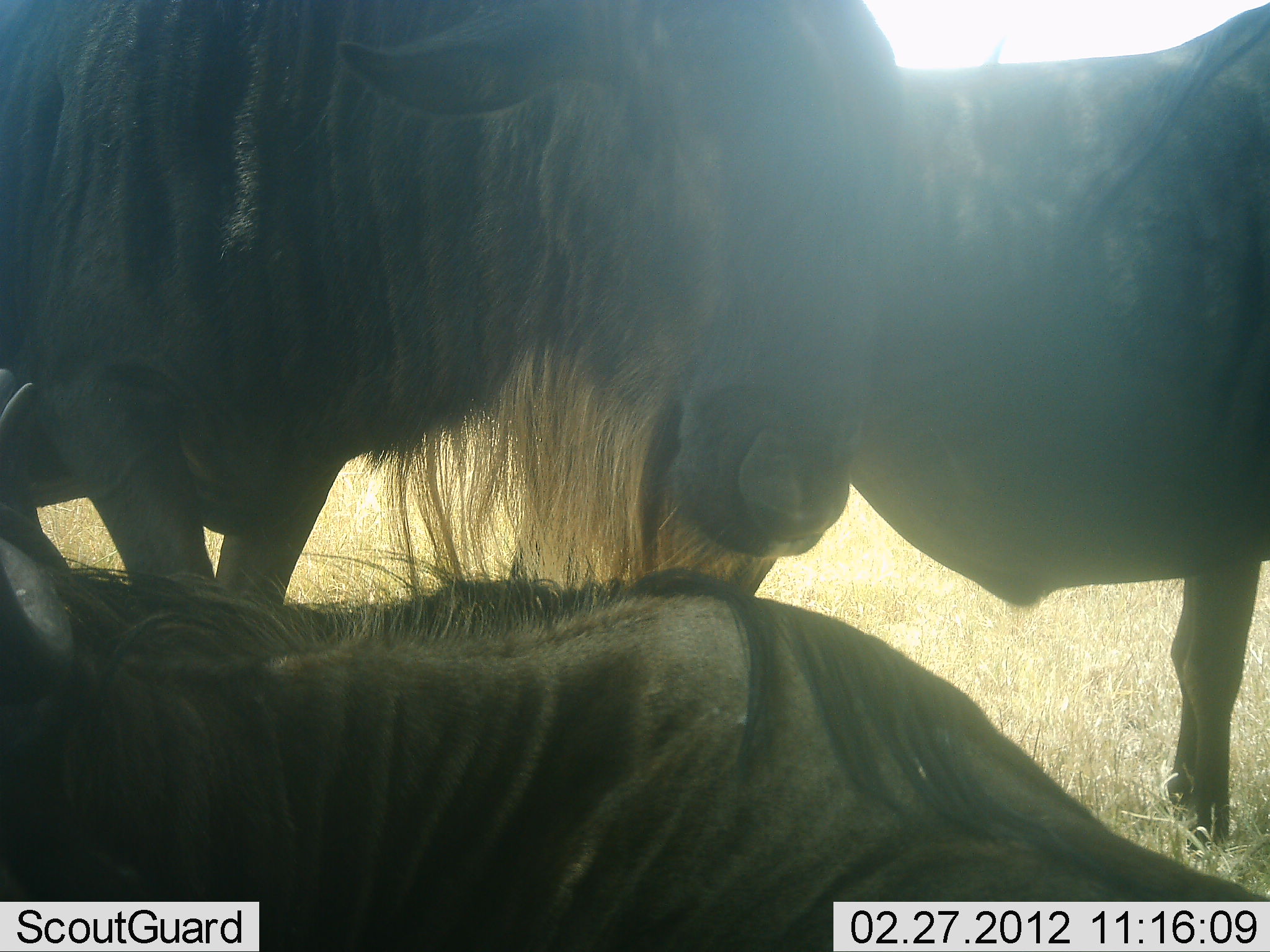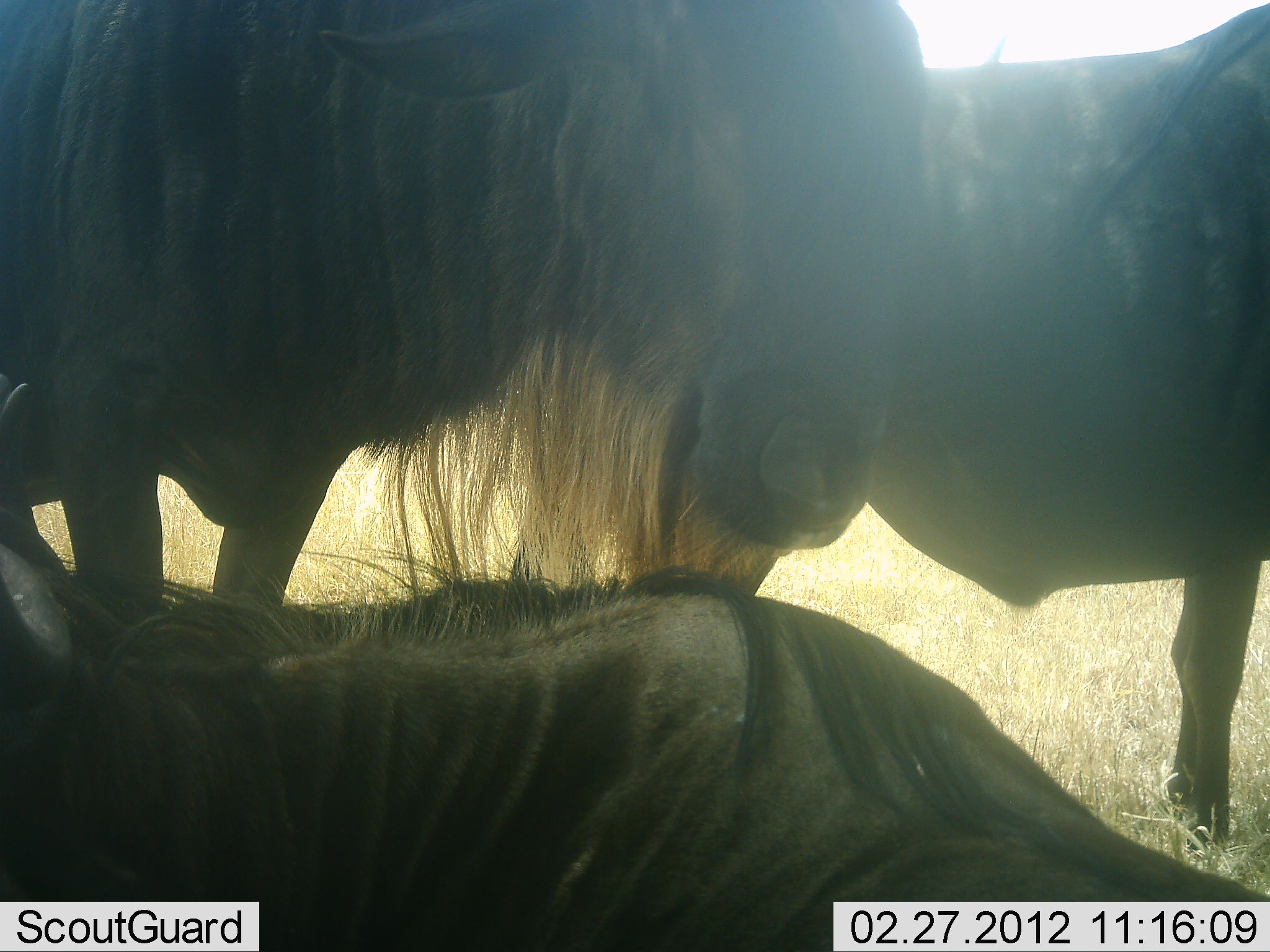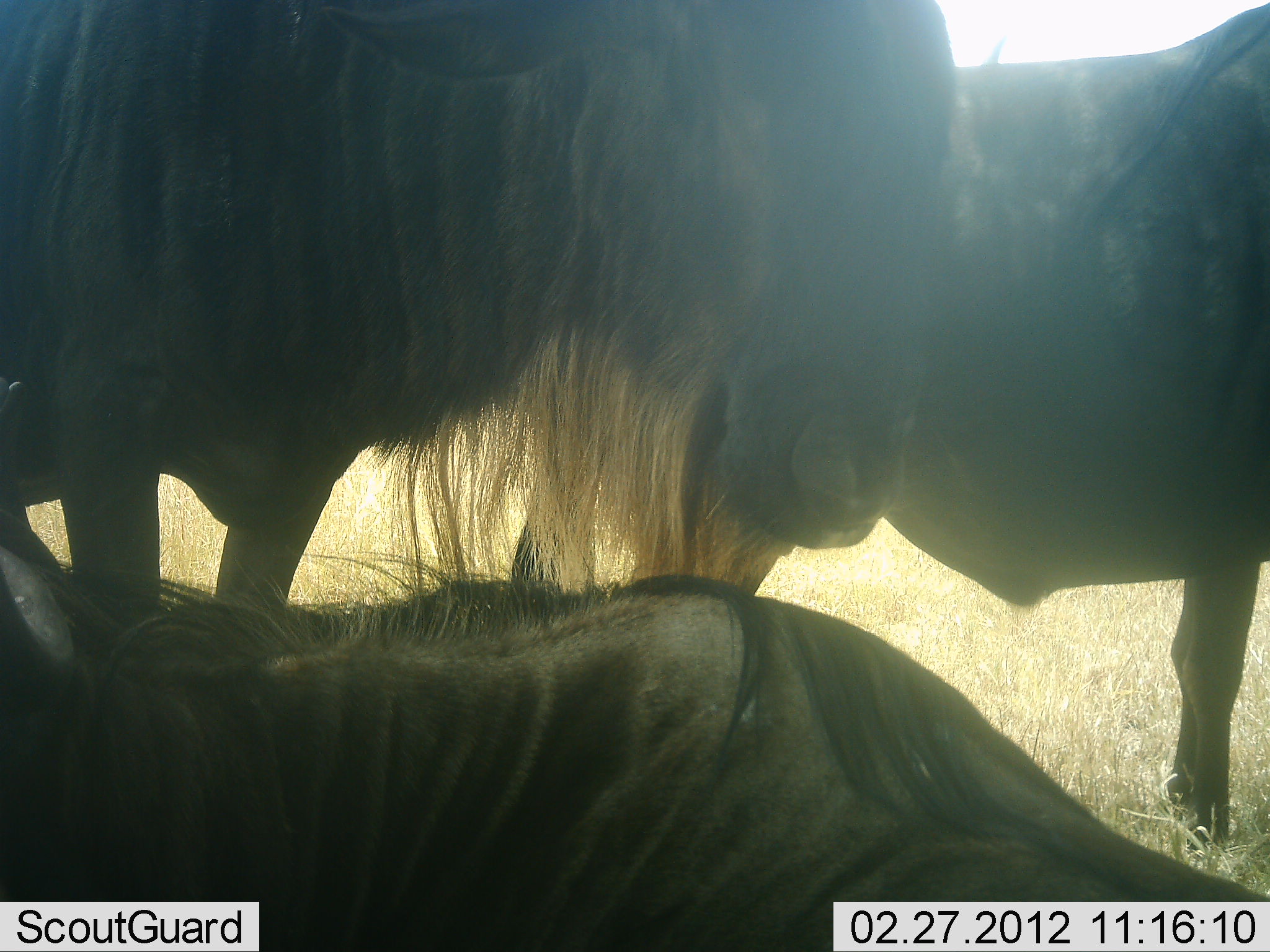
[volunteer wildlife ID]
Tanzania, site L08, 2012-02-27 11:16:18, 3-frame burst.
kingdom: Animalia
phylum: Chordata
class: Mammalia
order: Artiodactyla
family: Bovidae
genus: Connochaetes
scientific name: Connochaetes taurinus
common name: blue wildebeest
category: wildebeest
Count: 3.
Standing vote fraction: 93%.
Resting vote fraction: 86%.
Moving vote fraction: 0%.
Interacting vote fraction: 14%.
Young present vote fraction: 0%.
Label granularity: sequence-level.